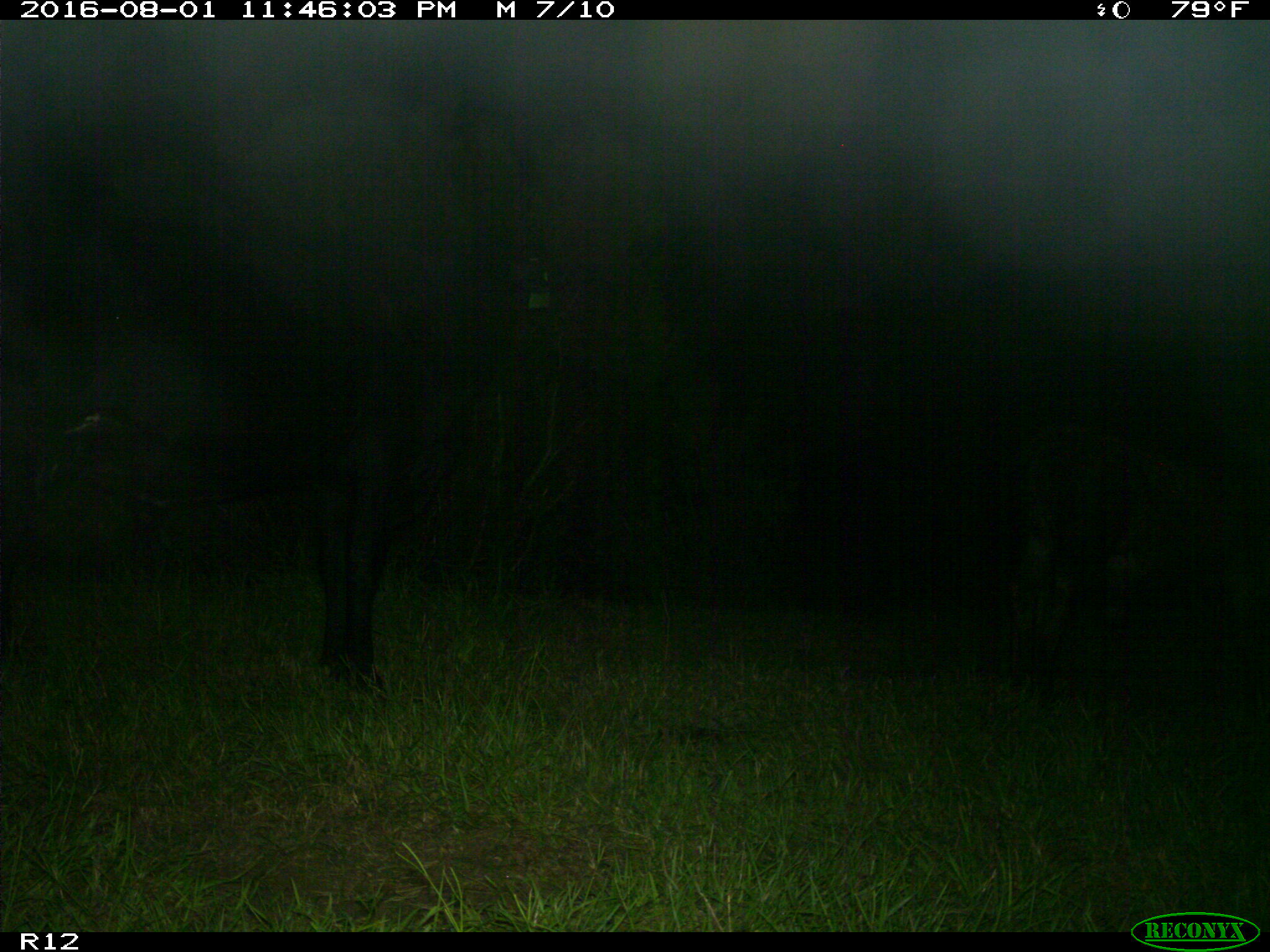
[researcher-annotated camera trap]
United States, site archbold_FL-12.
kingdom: Animalia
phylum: Chordata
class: Mammalia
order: Artiodactyla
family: Bovidae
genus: Bos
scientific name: Bos taurus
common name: domestic cow